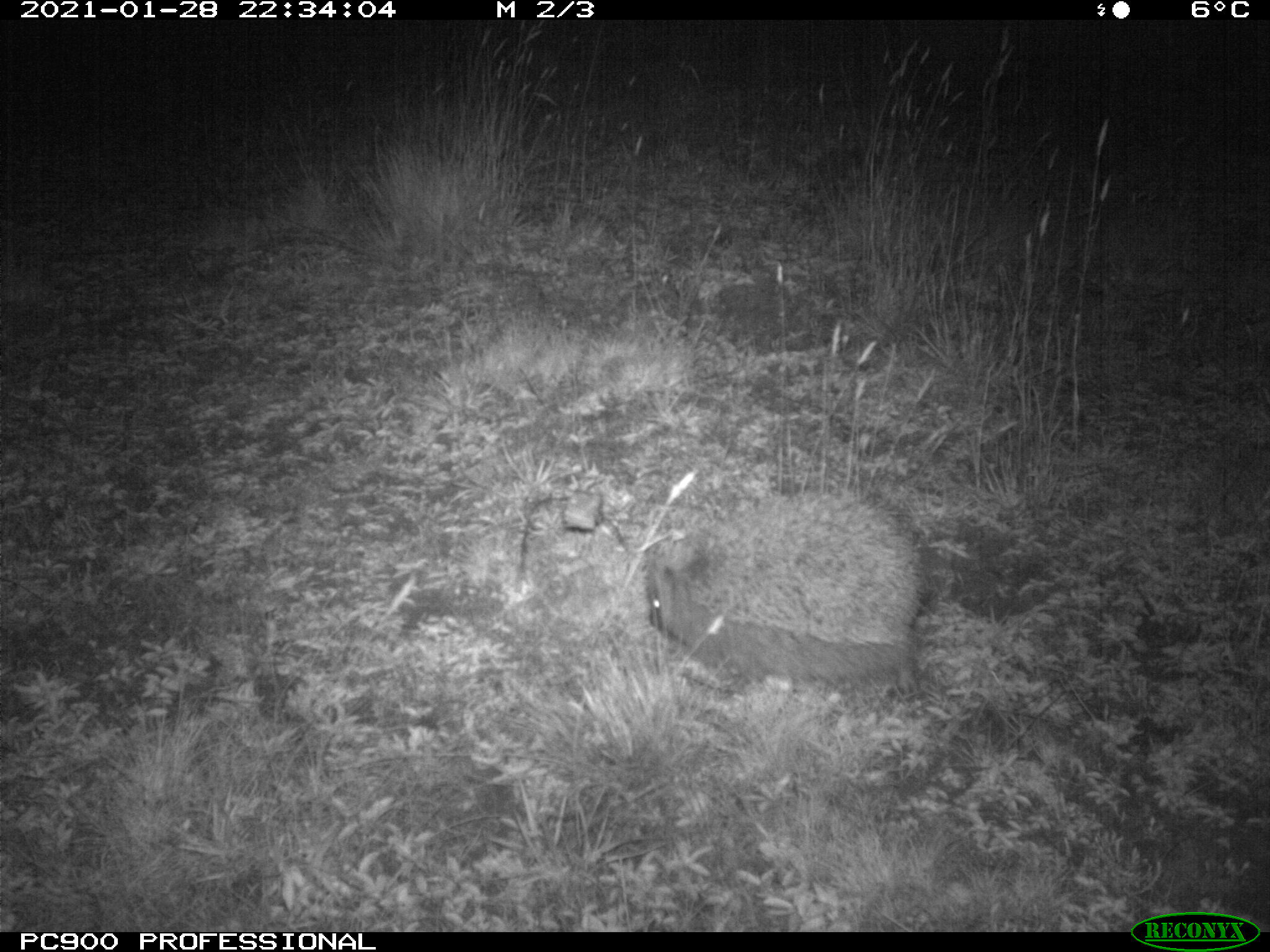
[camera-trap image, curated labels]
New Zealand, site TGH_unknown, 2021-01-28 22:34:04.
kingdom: Animalia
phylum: Chordata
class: Mammalia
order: Eulipotyphla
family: Erinaceidae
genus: Erinaceus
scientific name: Erinaceus europaeus europaeus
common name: european hedgehog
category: hedgehog